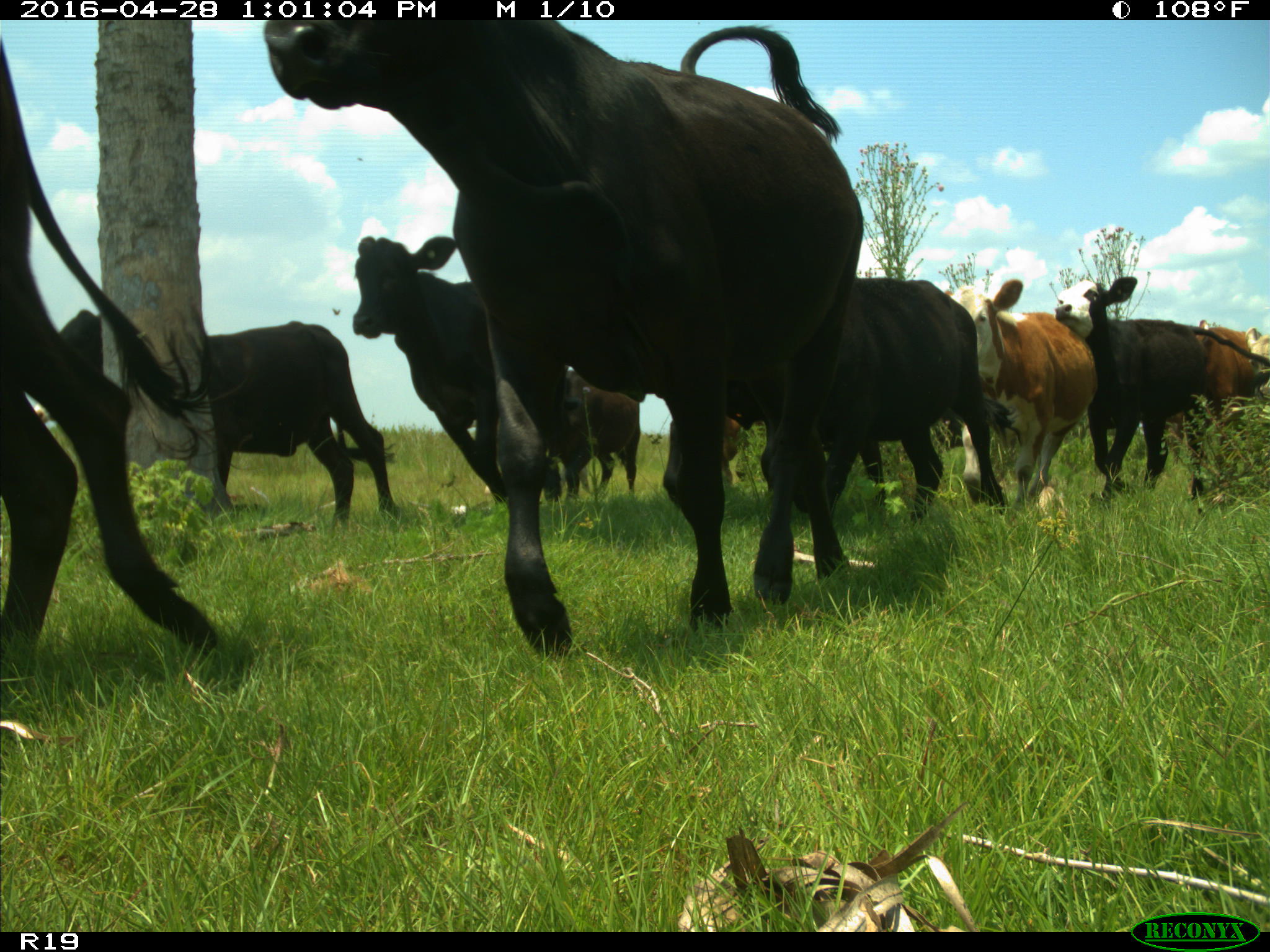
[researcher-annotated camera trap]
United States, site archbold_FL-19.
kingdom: Animalia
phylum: Chordata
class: Mammalia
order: Artiodactyla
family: Bovidae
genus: Bos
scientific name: Bos taurus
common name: domestic cow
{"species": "Bos taurus (domestic cow)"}